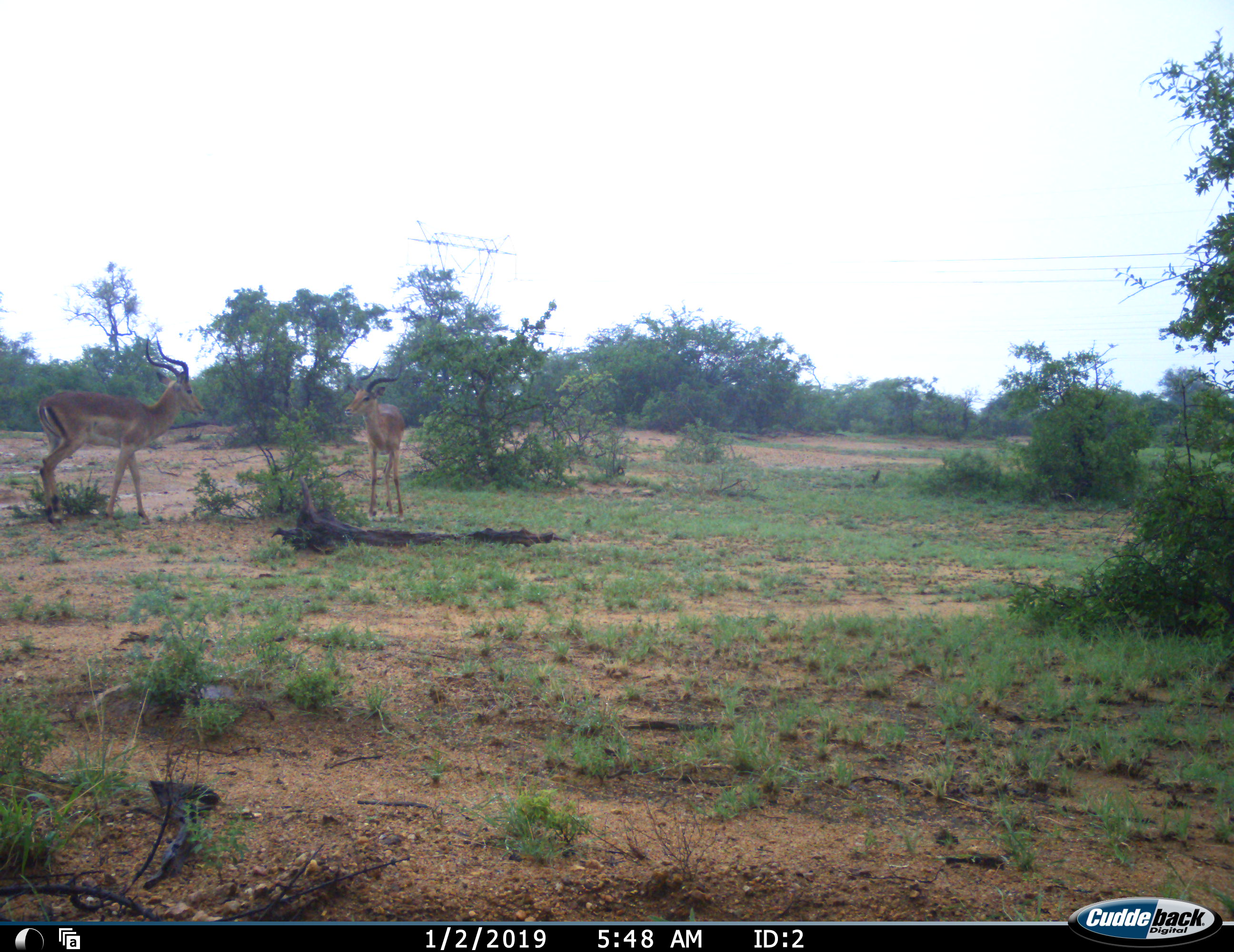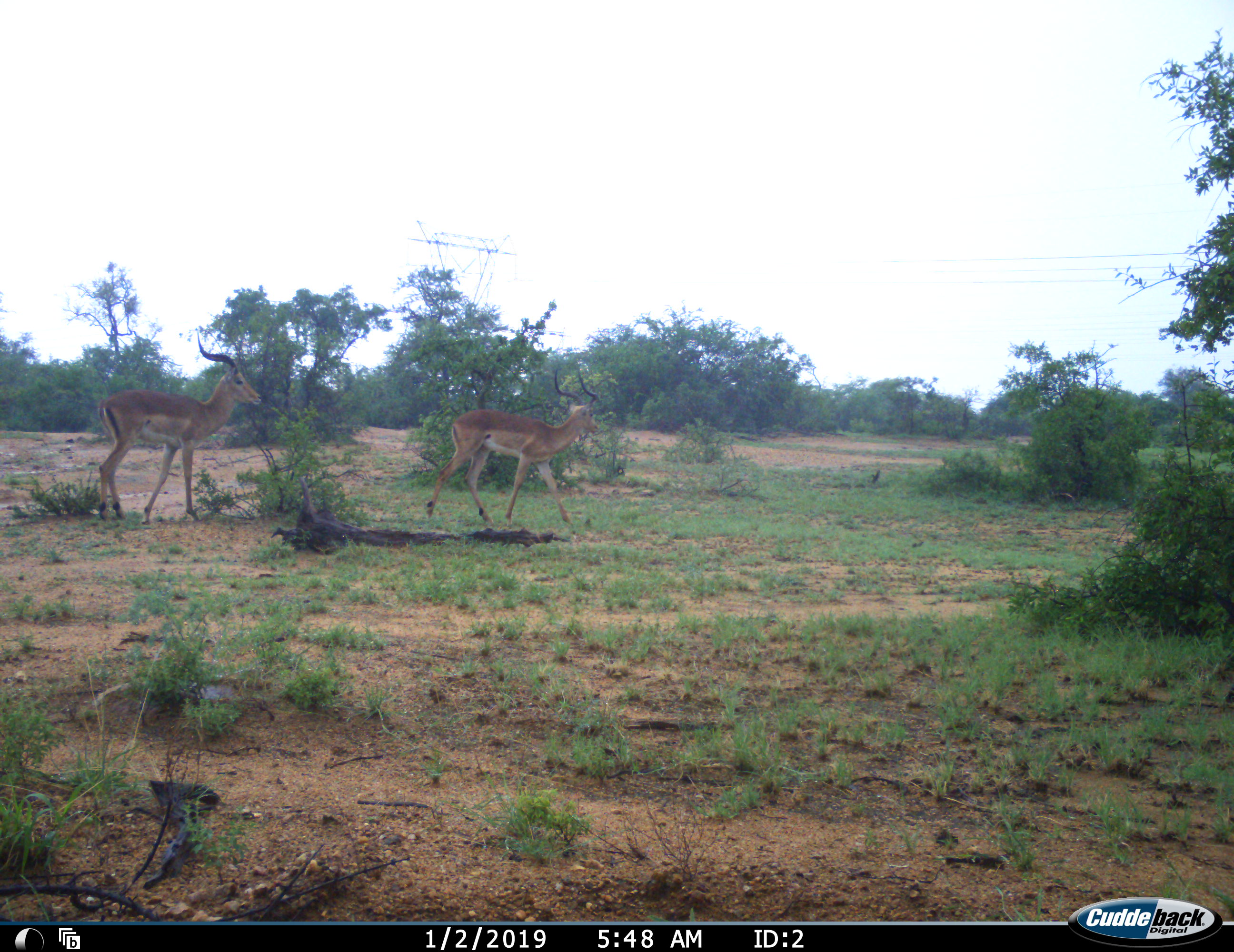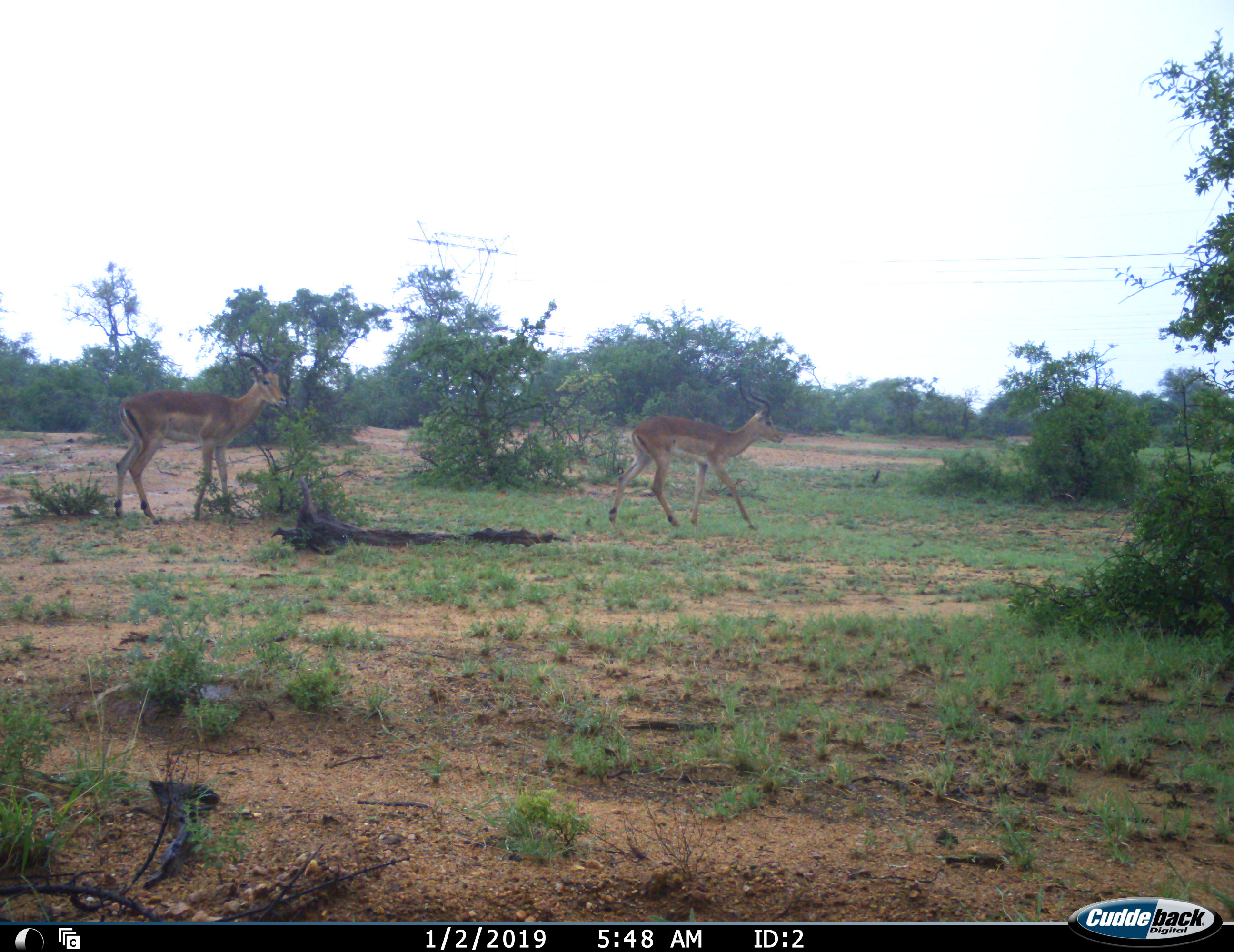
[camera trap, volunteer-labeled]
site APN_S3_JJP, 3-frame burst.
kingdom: Animalia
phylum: Chordata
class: Mammalia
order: Artiodactyla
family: Bovidae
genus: Aepyceros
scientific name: Aepyceros melampus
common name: impala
Impala (Aepyceros melampus), count 2. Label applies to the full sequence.